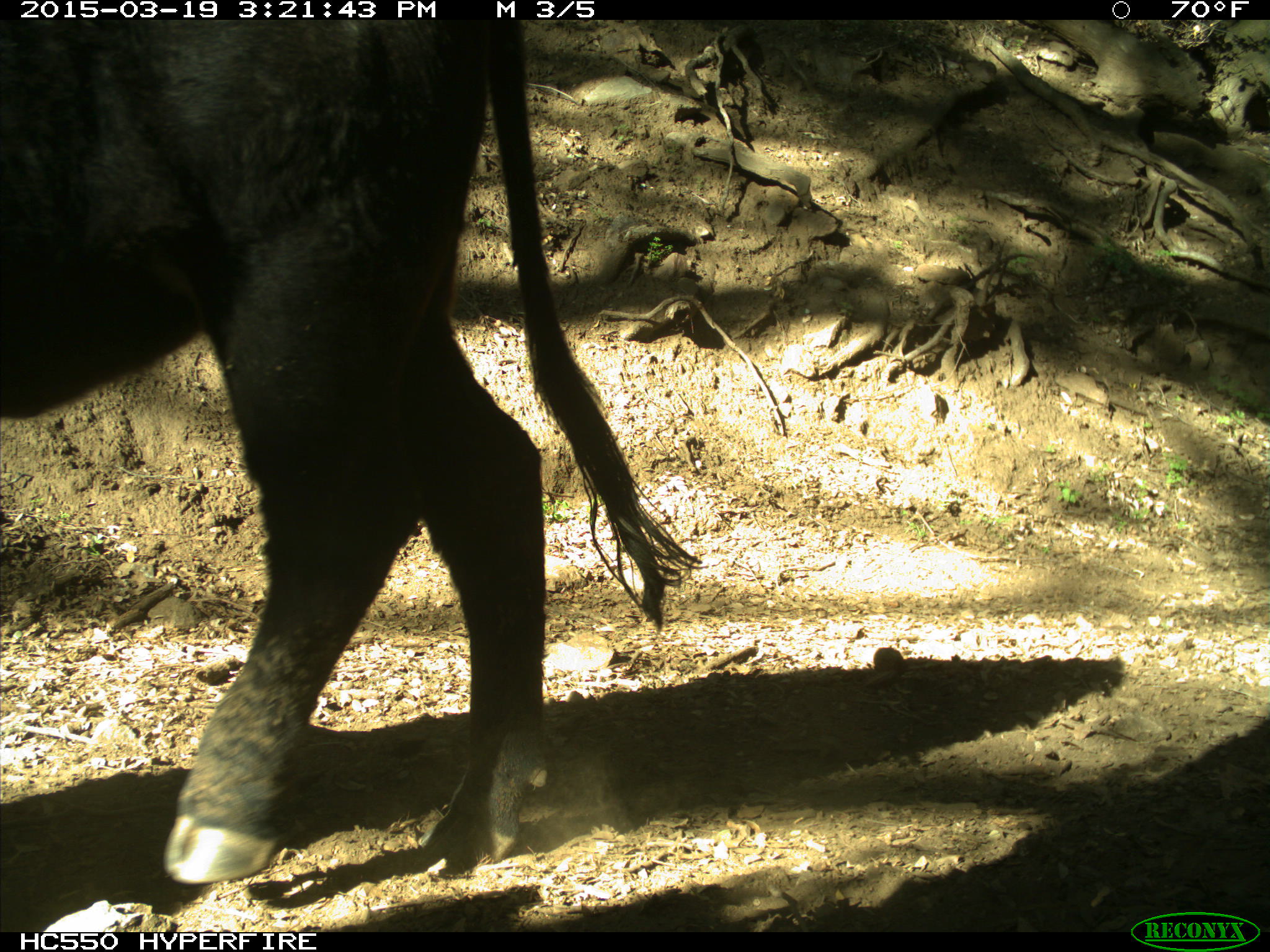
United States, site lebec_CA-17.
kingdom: Animalia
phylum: Chordata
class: Mammalia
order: Artiodactyla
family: Bovidae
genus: Bos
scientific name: Bos taurus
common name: domestic cow